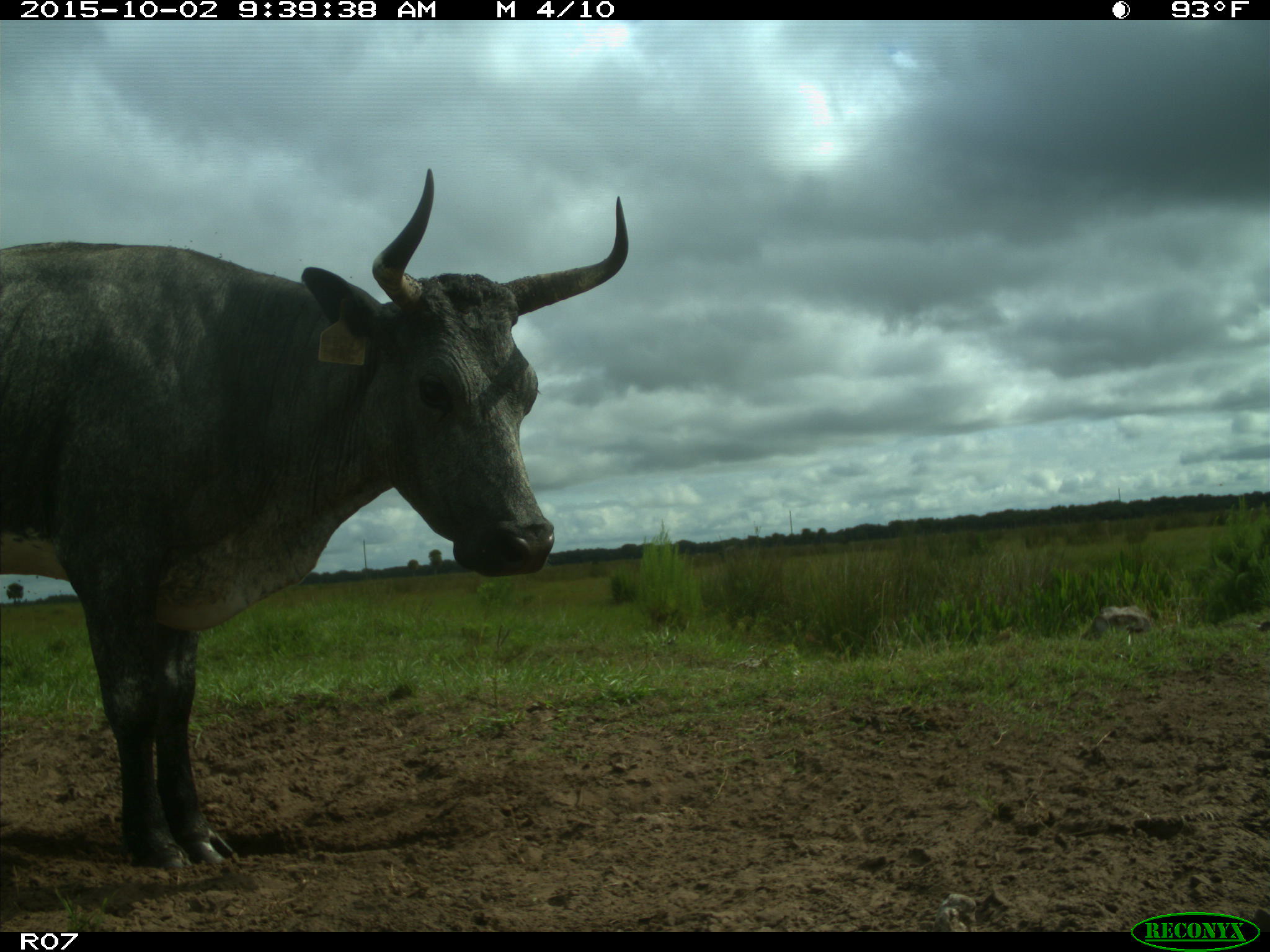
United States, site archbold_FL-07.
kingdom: Animalia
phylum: Chordata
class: Mammalia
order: Artiodactyla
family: Bovidae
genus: Bos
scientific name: Bos taurus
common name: domestic cow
Bos taurus (domestic cow).